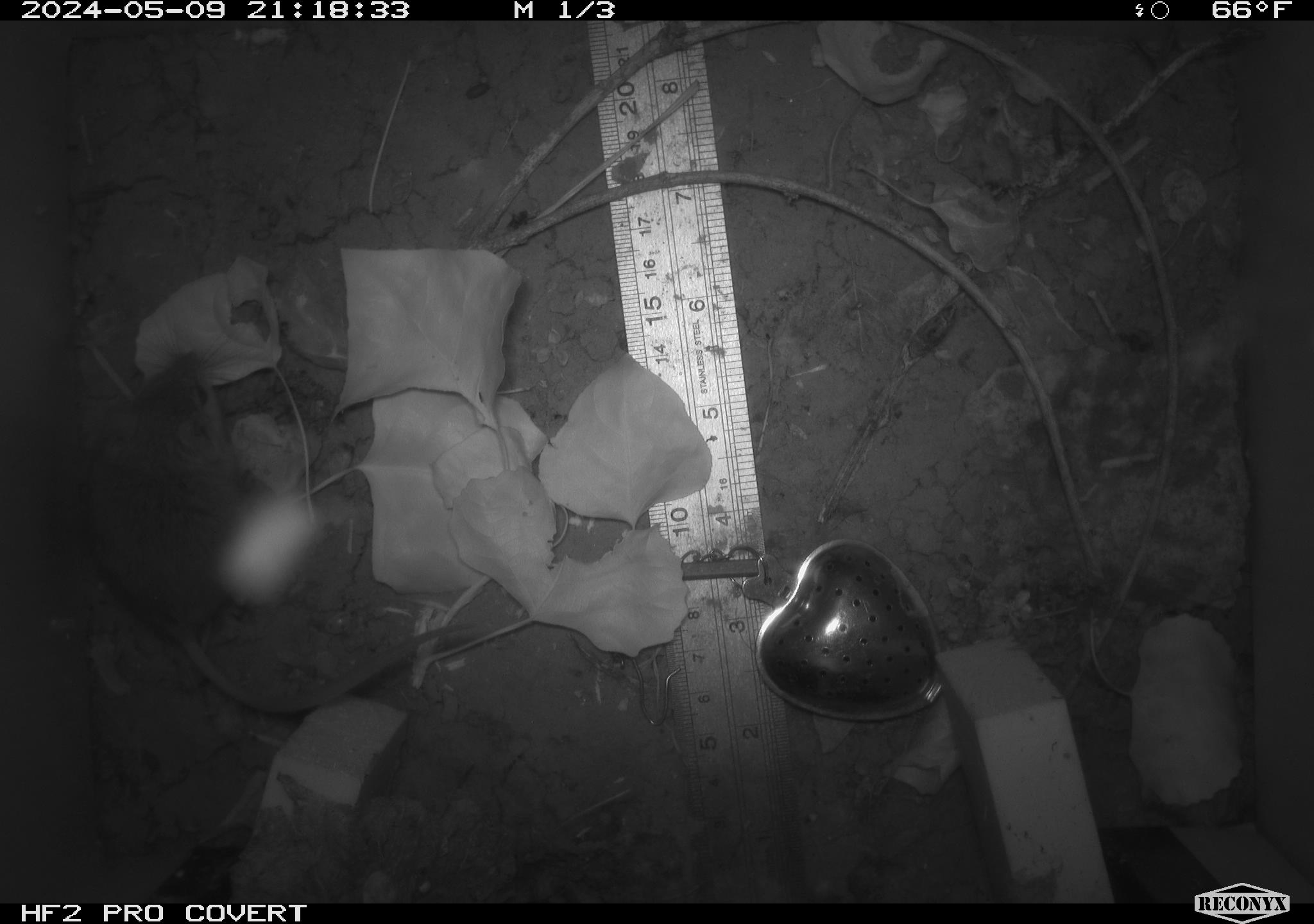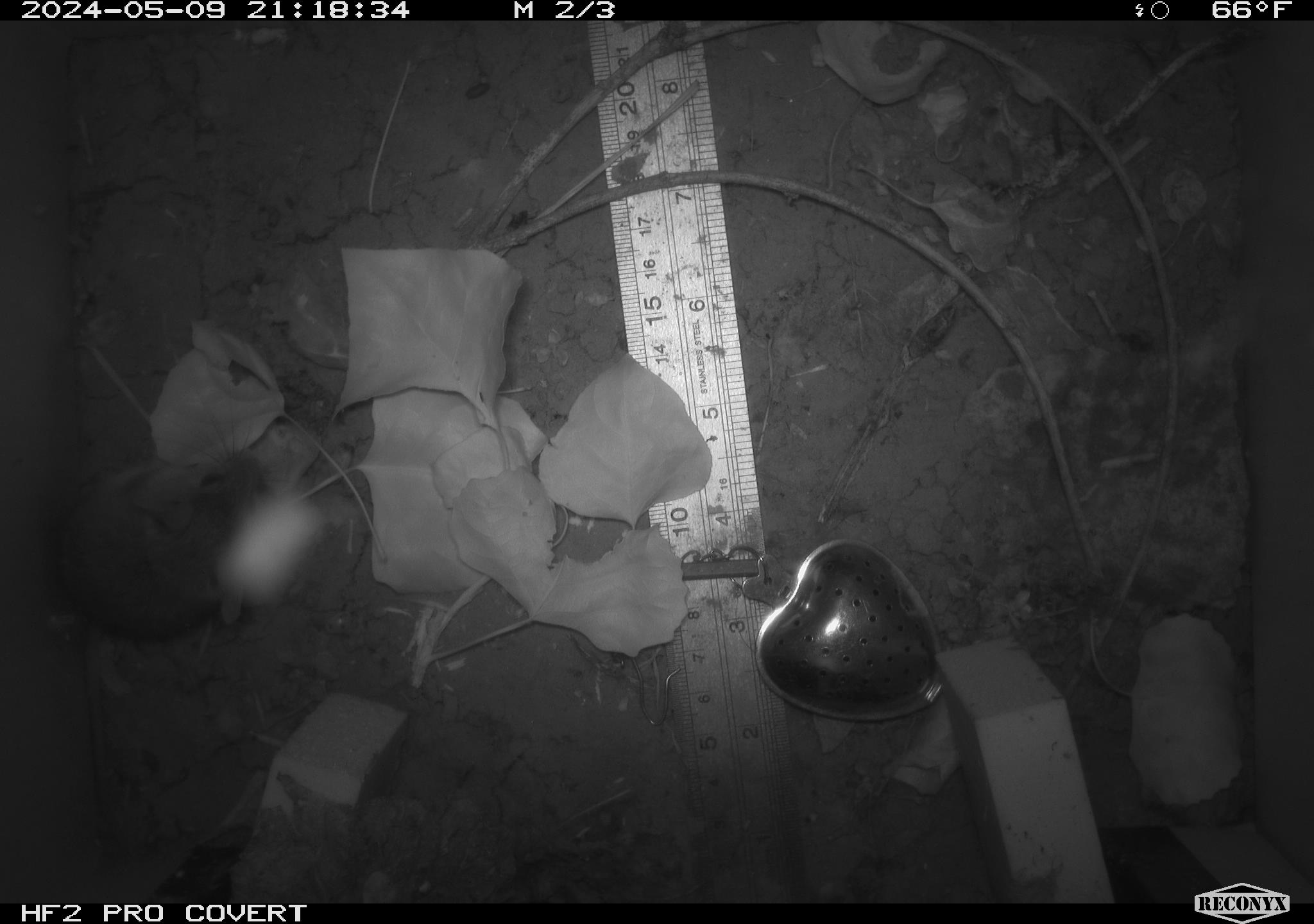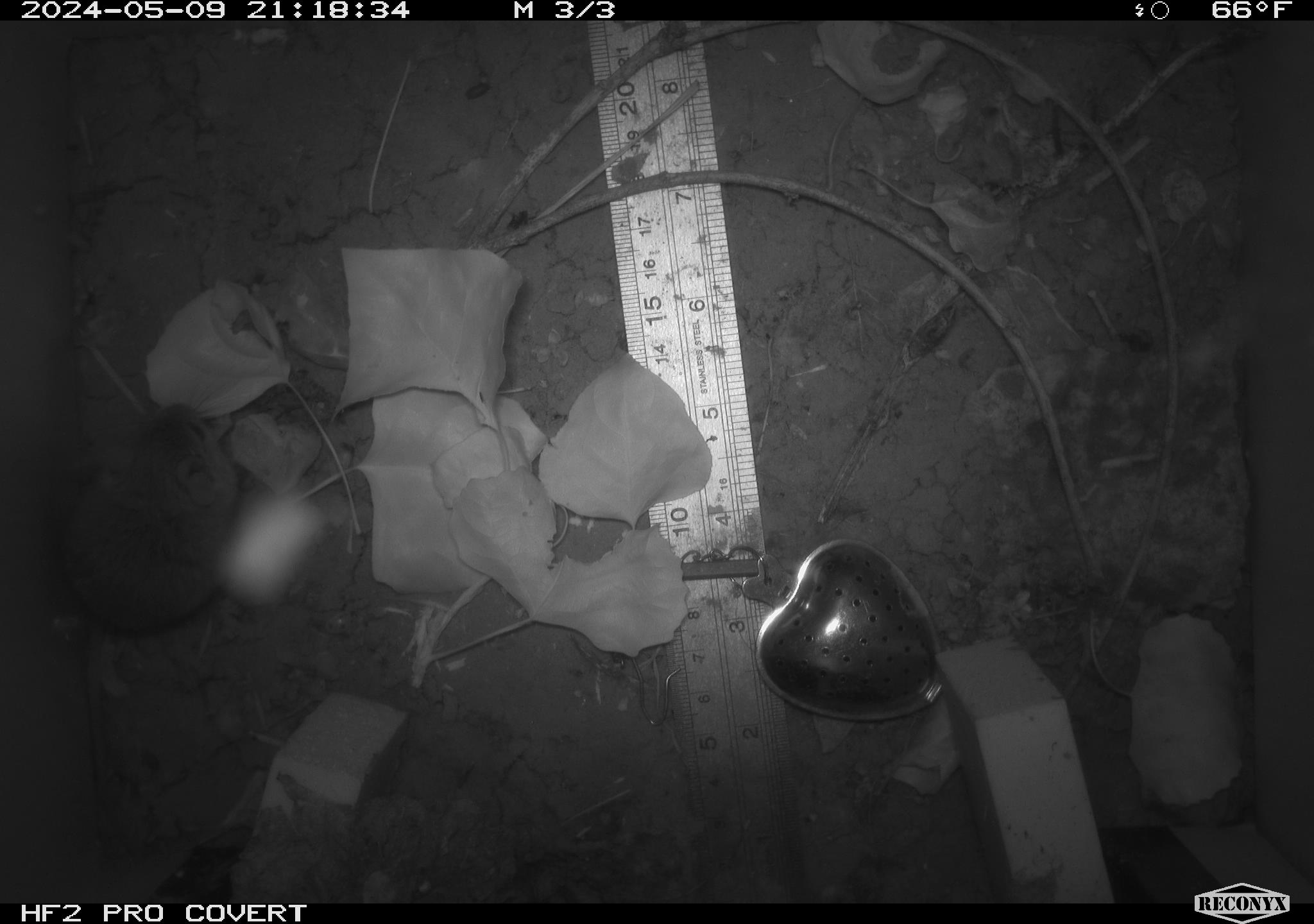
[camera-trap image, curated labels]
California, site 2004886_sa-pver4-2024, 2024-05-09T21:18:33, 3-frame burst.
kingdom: Animalia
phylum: Chordata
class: Mammalia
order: Rodentia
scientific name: Rodentia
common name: mouse species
Mouse species (Rodentia).